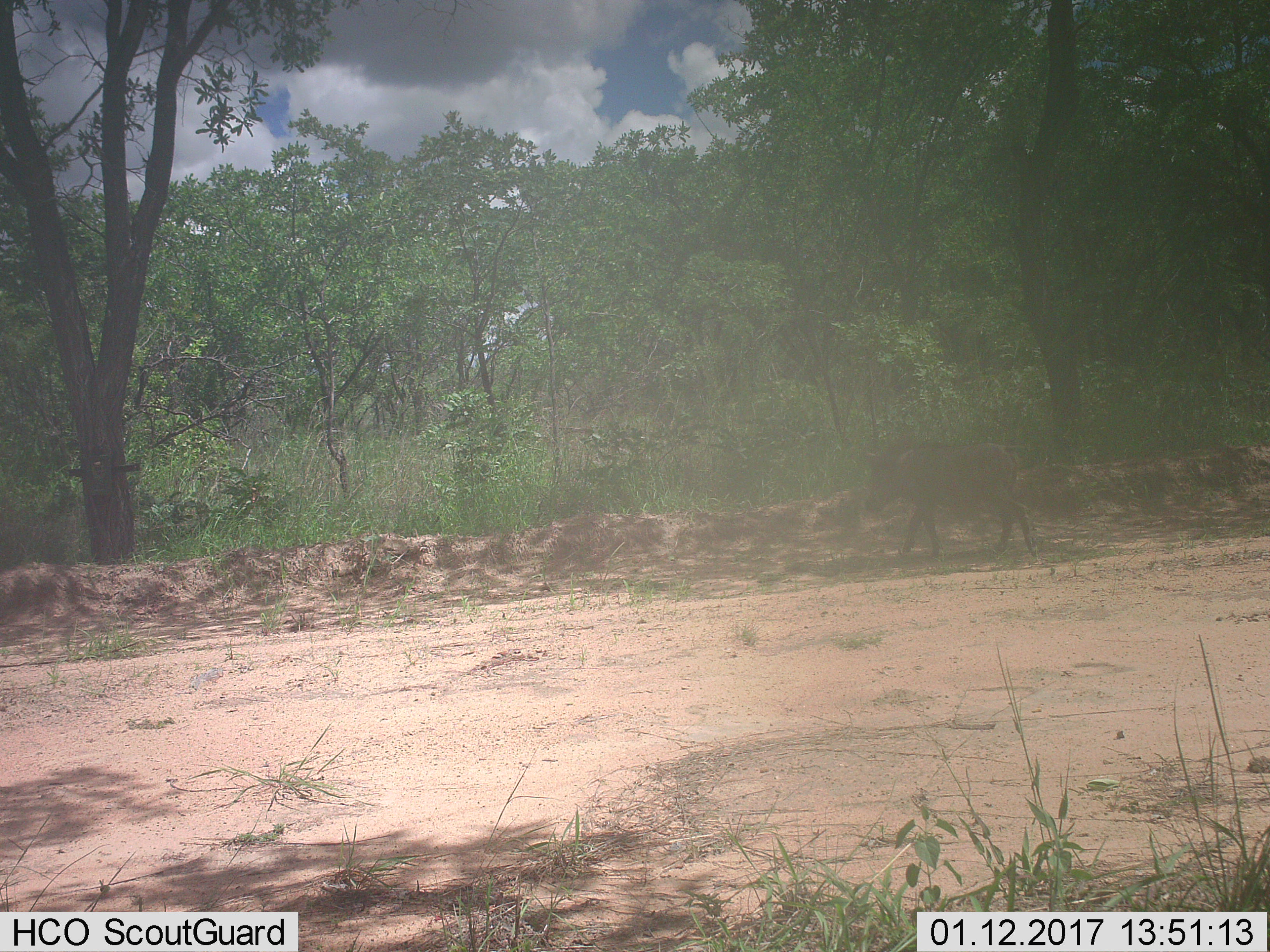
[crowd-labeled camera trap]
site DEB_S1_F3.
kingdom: Animalia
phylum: Chordata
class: Mammalia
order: Artiodactyla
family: Suidae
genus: Phacochoerus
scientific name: Phacochoerus africanus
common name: warthog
Warthog (Phacochoerus africanus), count 1. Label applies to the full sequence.